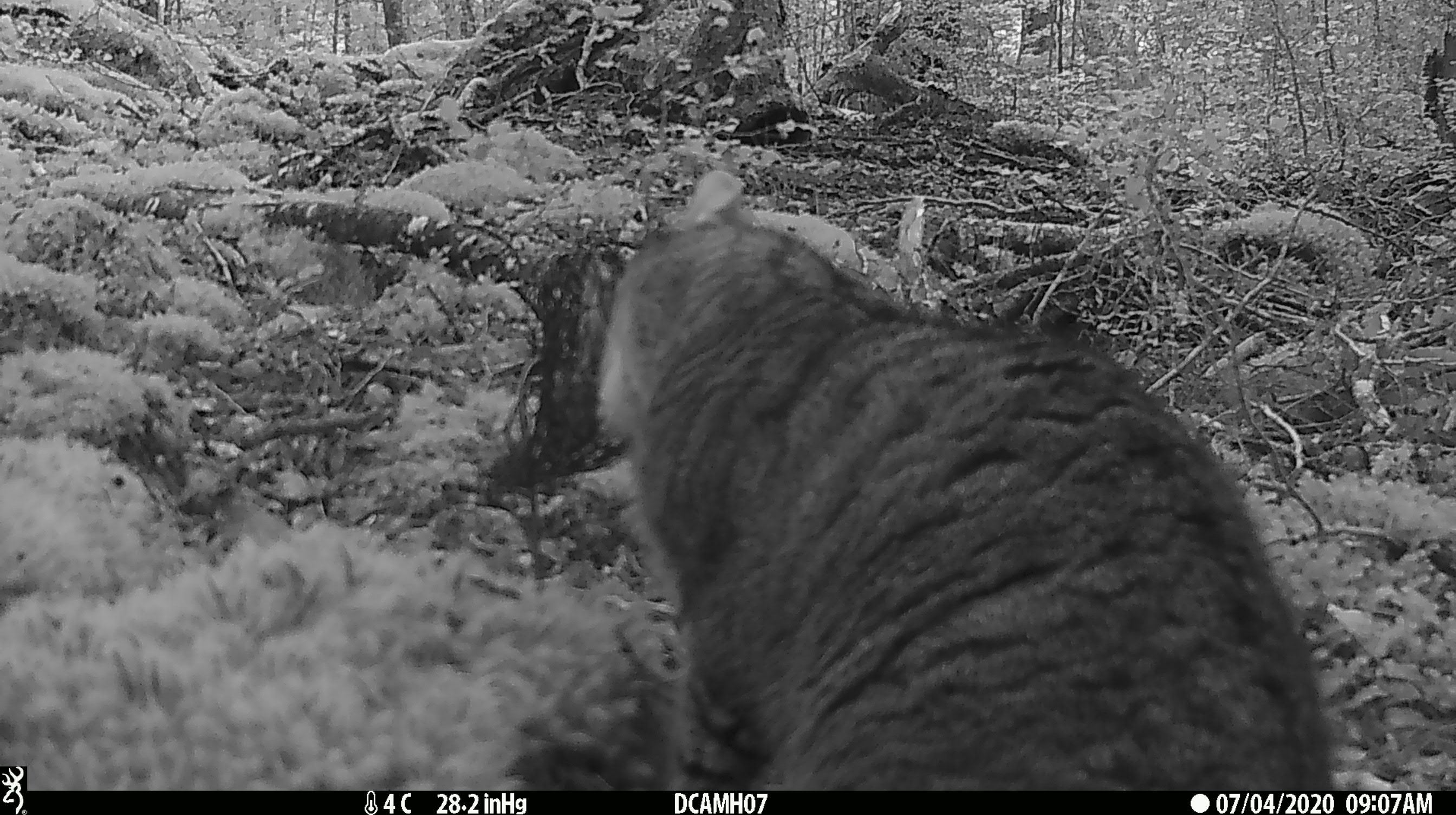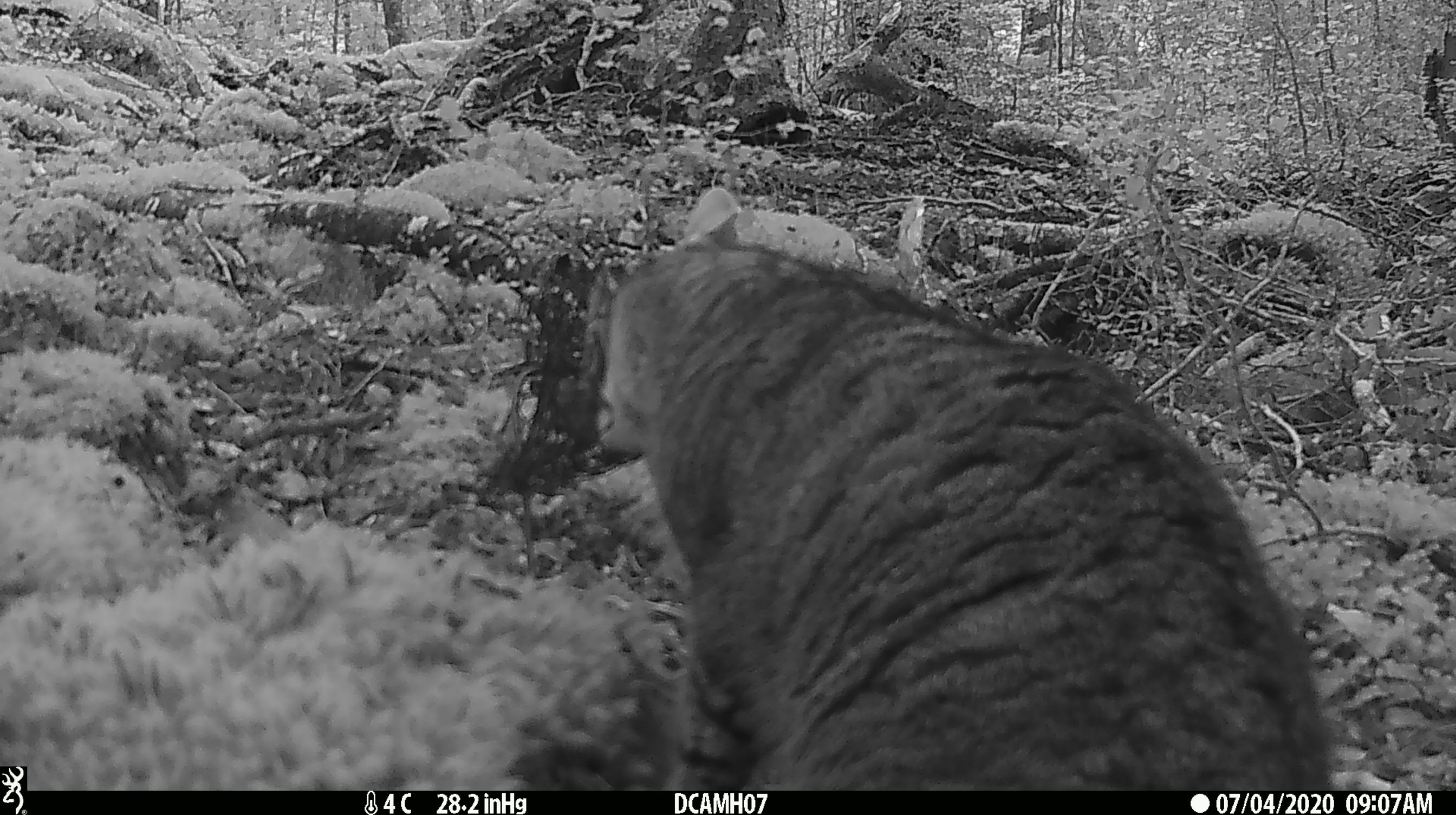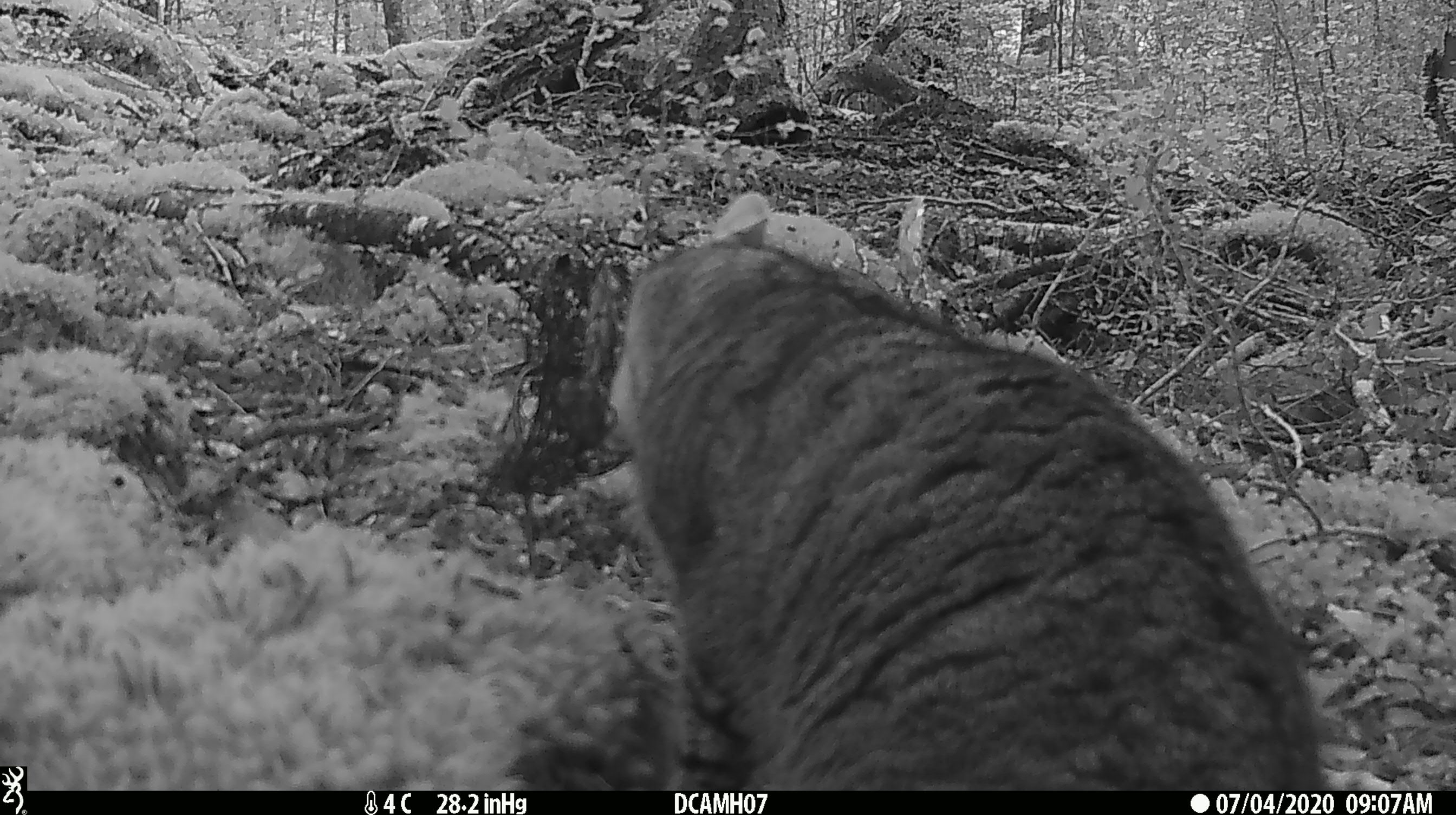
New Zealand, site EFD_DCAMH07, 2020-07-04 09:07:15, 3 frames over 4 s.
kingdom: Animalia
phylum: Chordata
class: Mammalia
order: Carnivora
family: Felidae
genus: Felis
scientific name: Felis catus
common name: domestic cat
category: cat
Cat (domestic cat) (Felis catus).